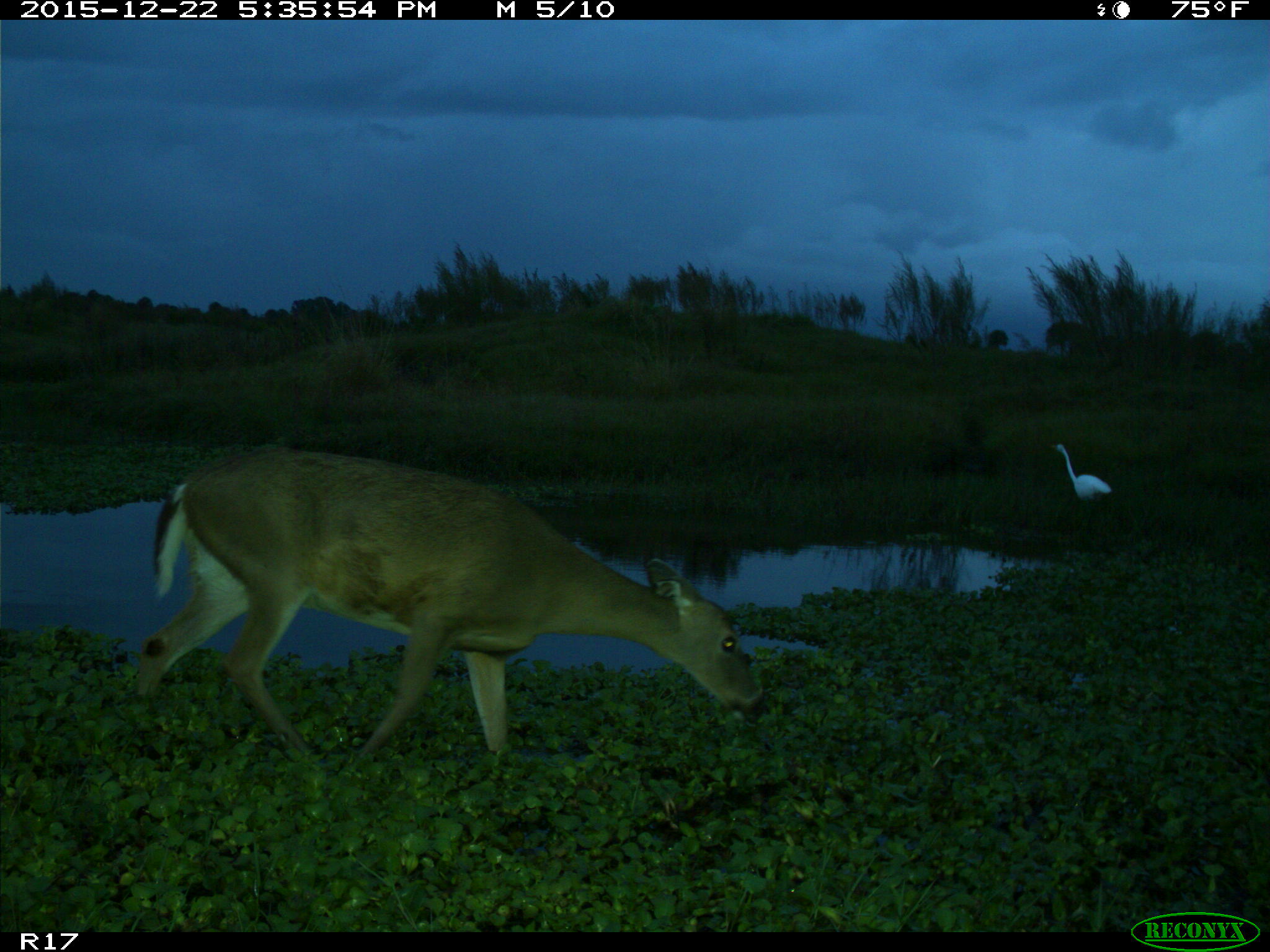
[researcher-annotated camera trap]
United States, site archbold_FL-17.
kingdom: Animalia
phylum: Chordata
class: Mammalia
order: Artiodactyla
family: Cervidae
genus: Odocoileus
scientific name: Odocoileus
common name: deer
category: unidentified deer